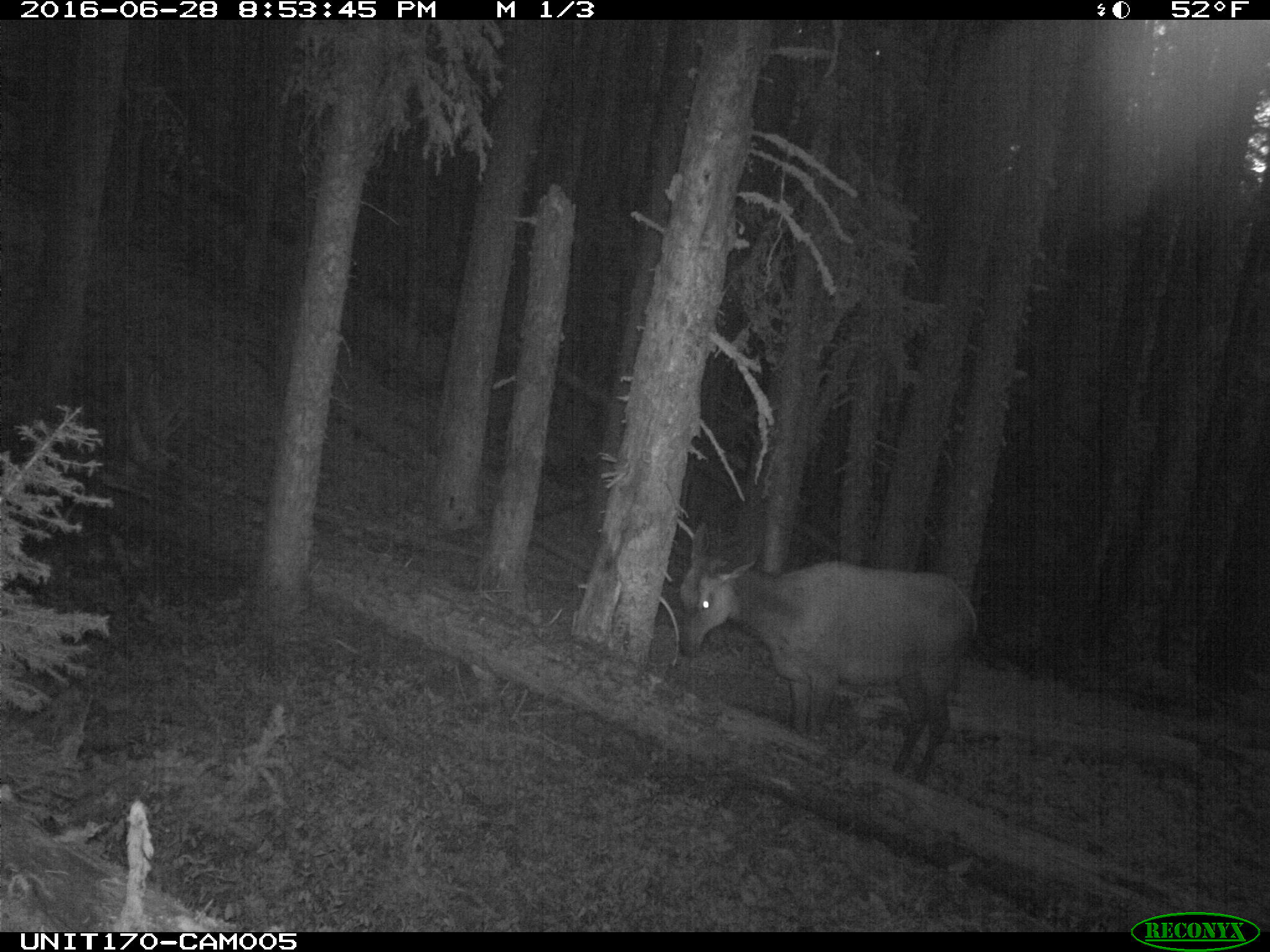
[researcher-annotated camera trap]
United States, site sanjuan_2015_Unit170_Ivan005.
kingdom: Animalia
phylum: Chordata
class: Mammalia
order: Artiodactyla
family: Cervidae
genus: Cervus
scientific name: Cervus elaphus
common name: red deer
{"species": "Cervus elaphus (red deer)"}